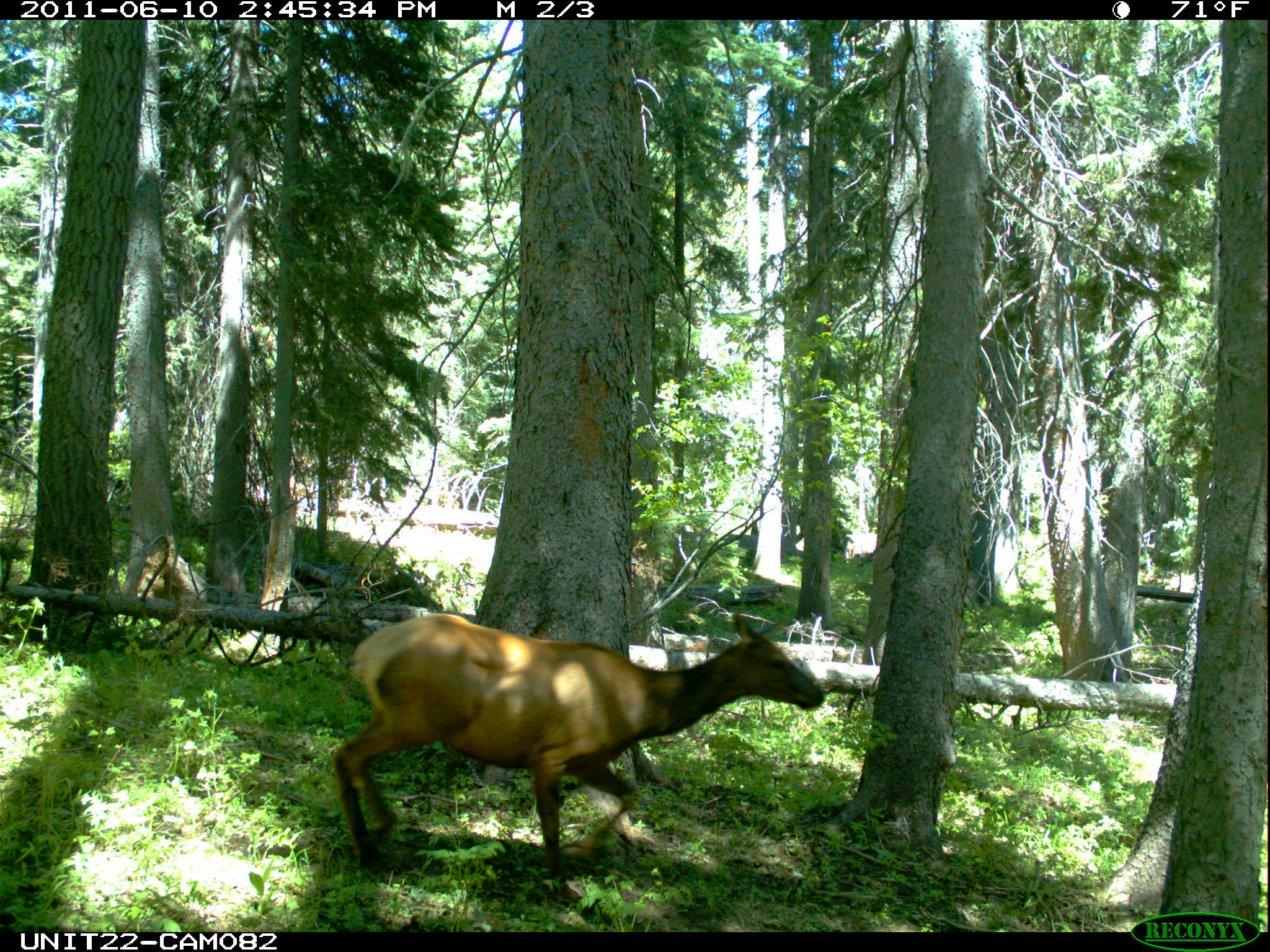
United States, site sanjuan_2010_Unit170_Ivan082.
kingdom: Animalia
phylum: Chordata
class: Mammalia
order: Artiodactyla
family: Cervidae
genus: Cervus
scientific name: Cervus elaphus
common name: red deer